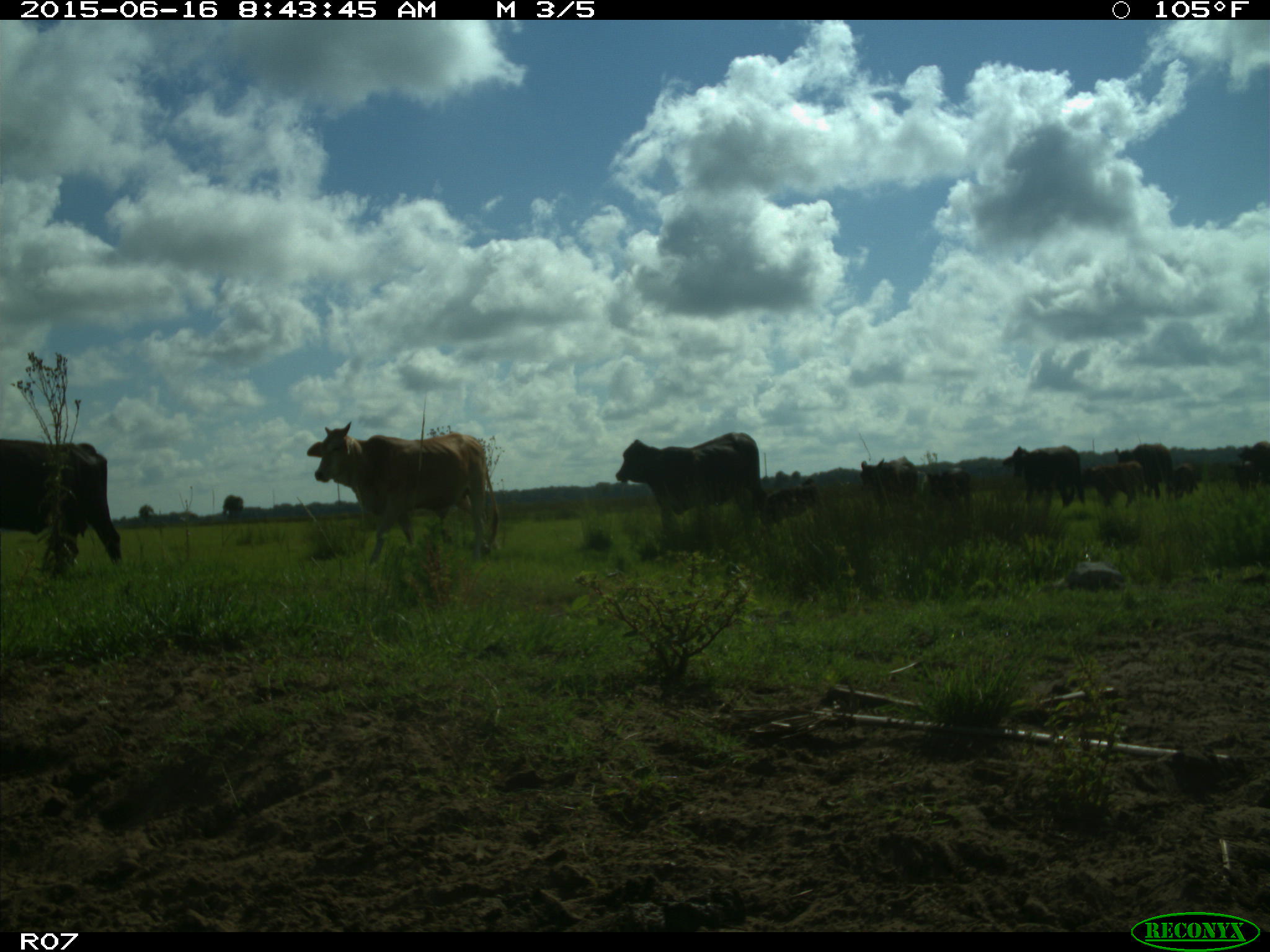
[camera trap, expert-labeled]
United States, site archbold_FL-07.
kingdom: Animalia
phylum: Chordata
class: Mammalia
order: Artiodactyla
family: Bovidae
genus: Bos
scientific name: Bos taurus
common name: domestic cow